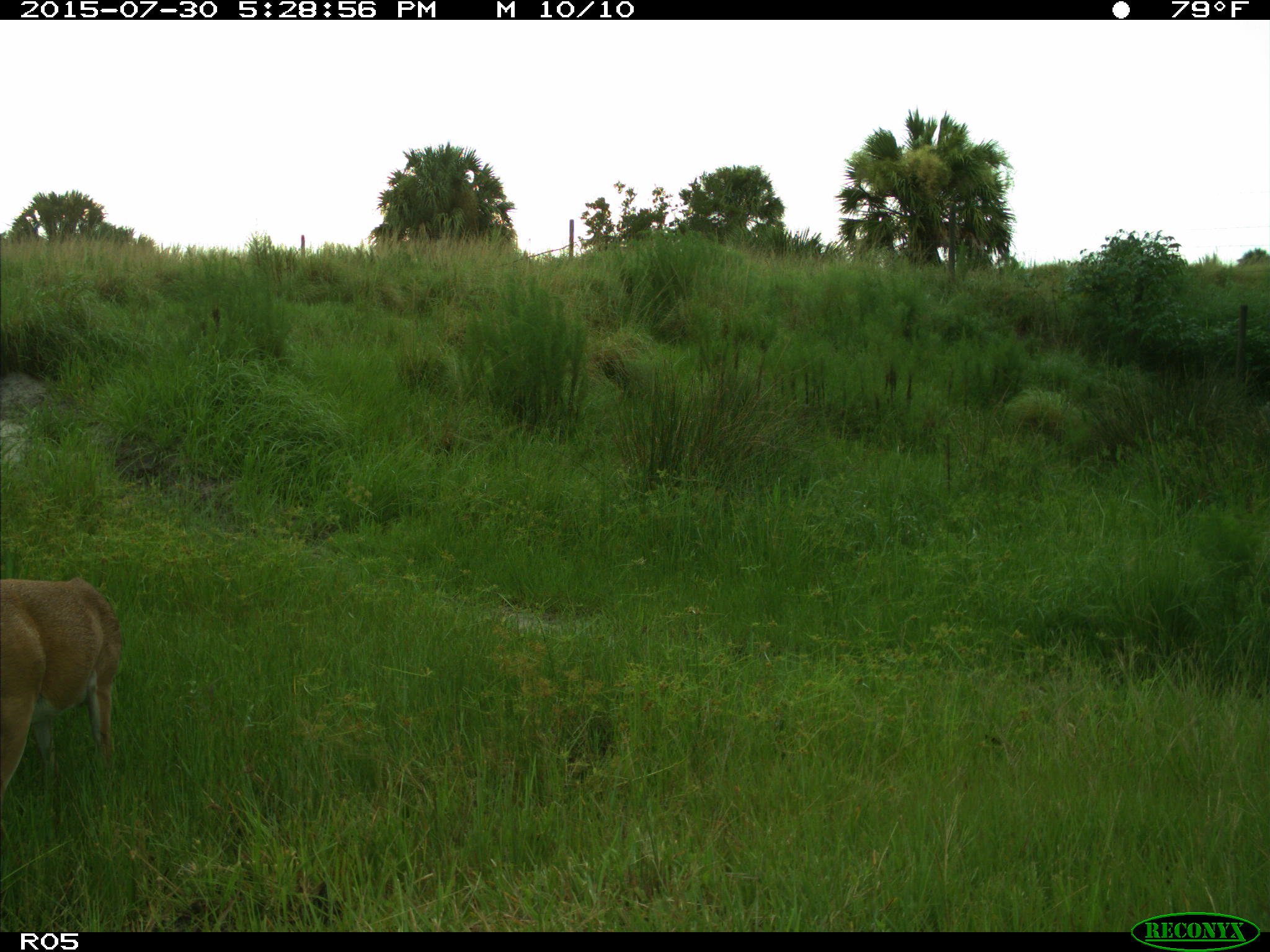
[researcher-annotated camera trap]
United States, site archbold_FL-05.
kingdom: Animalia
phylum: Chordata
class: Mammalia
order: Artiodactyla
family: Cervidae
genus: Odocoileus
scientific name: Odocoileus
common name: deer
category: unidentified deer